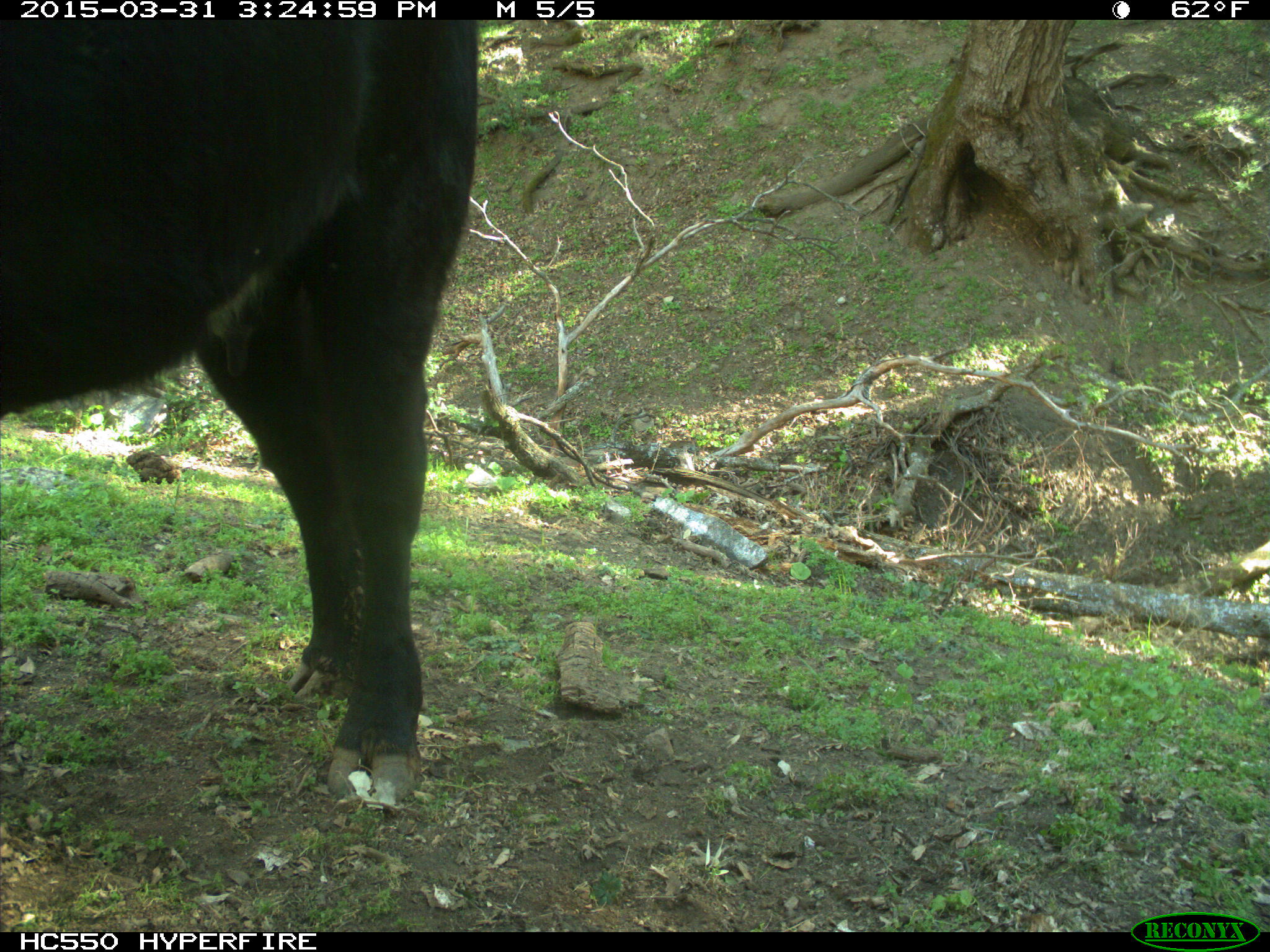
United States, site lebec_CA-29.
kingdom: Animalia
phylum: Chordata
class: Mammalia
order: Artiodactyla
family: Bovidae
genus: Bos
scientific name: Bos taurus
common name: domestic cow